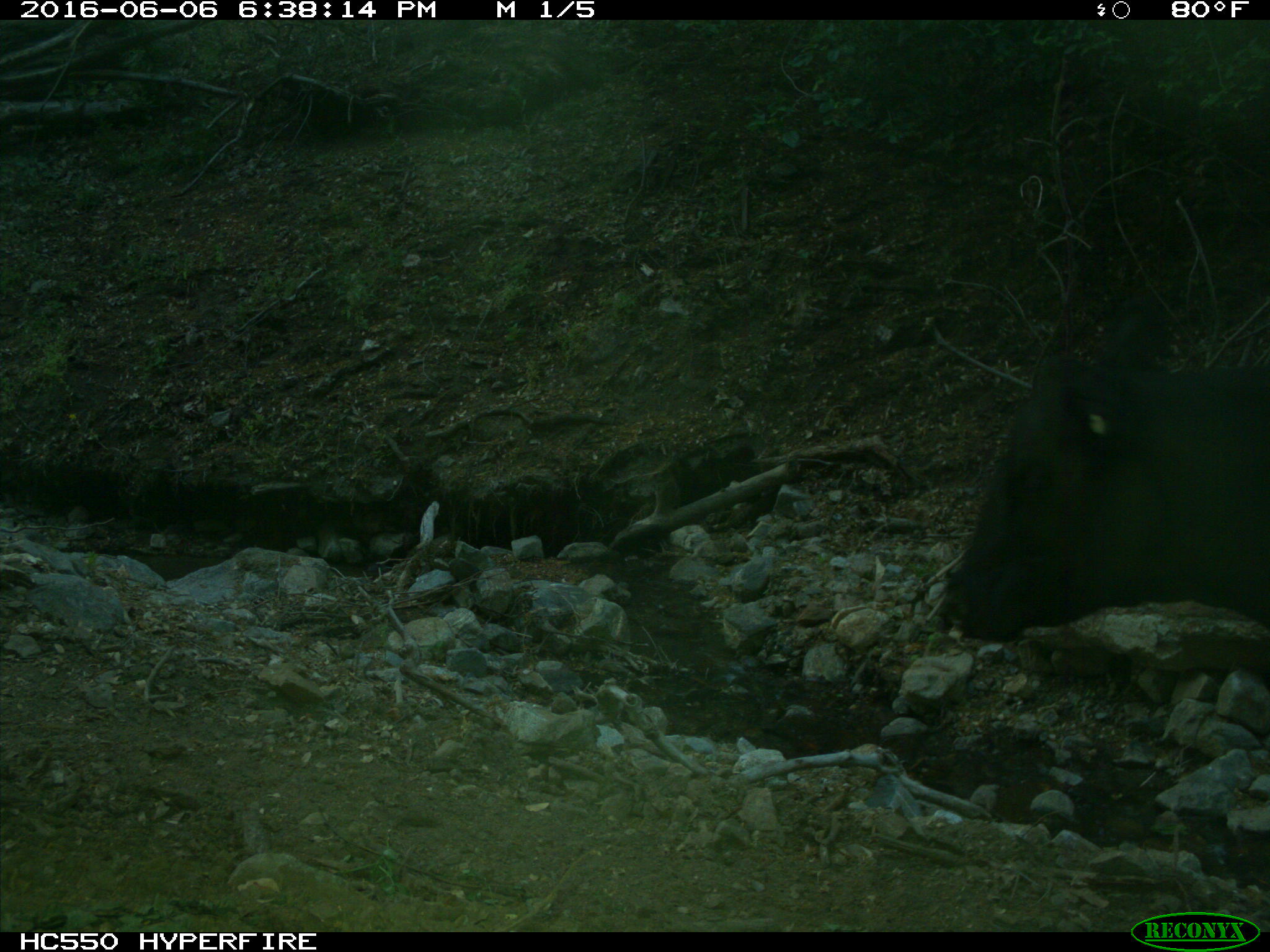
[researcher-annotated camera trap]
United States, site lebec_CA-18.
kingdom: Animalia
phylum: Chordata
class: Mammalia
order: Artiodactyla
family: Bovidae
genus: Bos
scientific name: Bos taurus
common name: domestic cow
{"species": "Bos taurus (domestic cow)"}